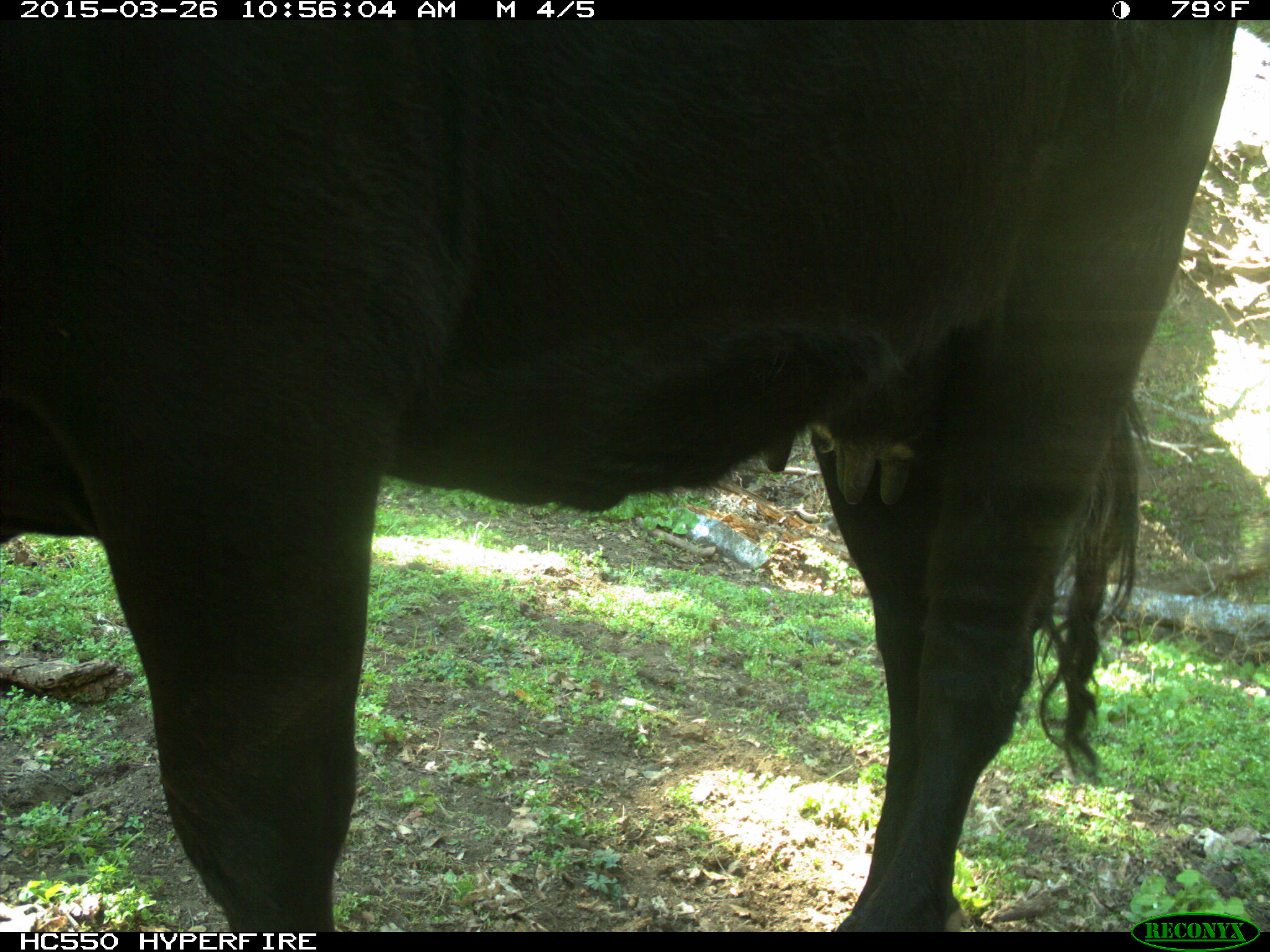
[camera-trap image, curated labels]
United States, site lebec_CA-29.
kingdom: Animalia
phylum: Chordata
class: Mammalia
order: Artiodactyla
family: Bovidae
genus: Bos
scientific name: Bos taurus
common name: domestic cow